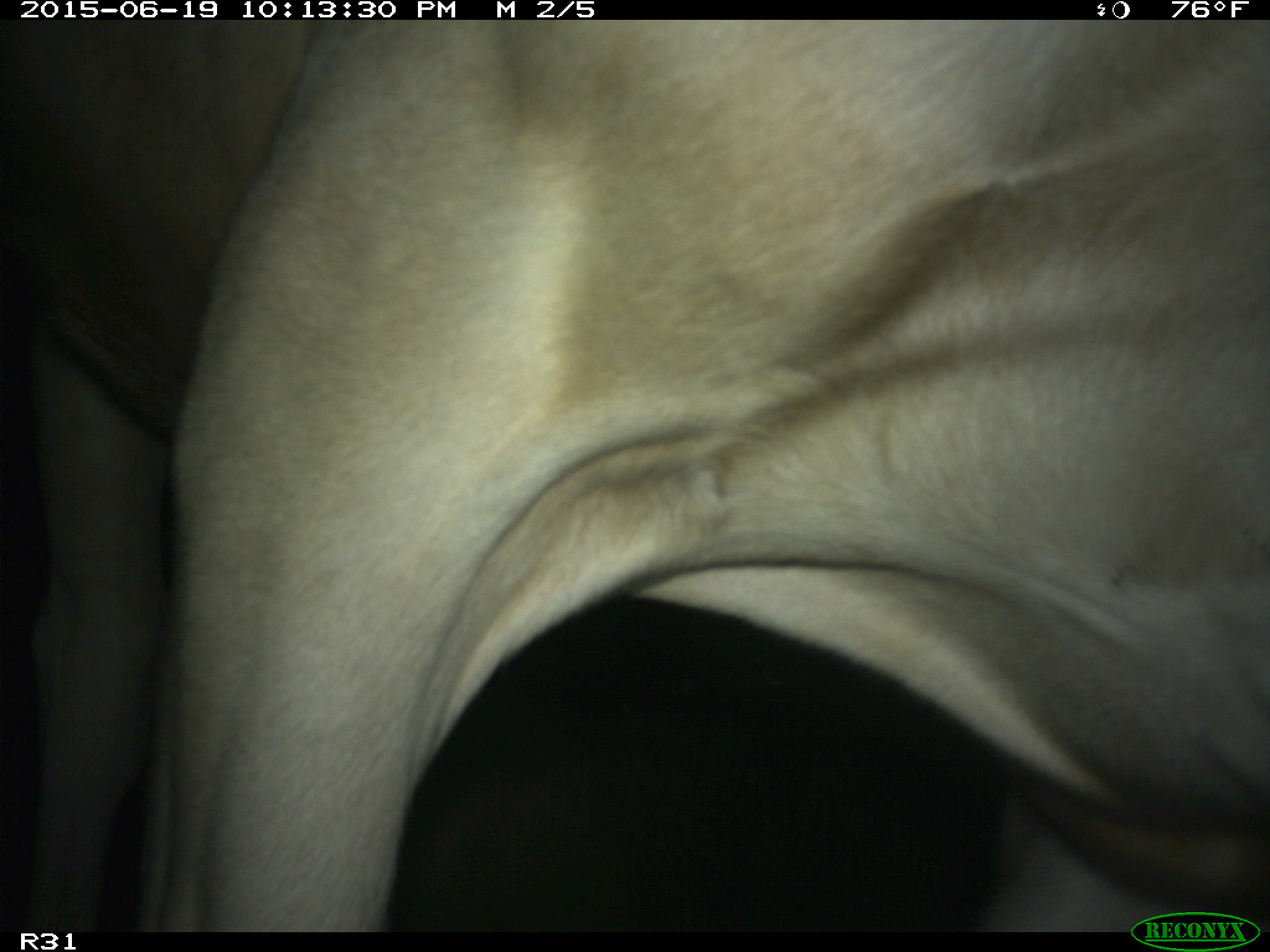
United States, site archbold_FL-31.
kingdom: Animalia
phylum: Chordata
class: Mammalia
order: Artiodactyla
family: Bovidae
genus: Bos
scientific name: Bos taurus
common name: domestic cow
Bos taurus (domestic cow).